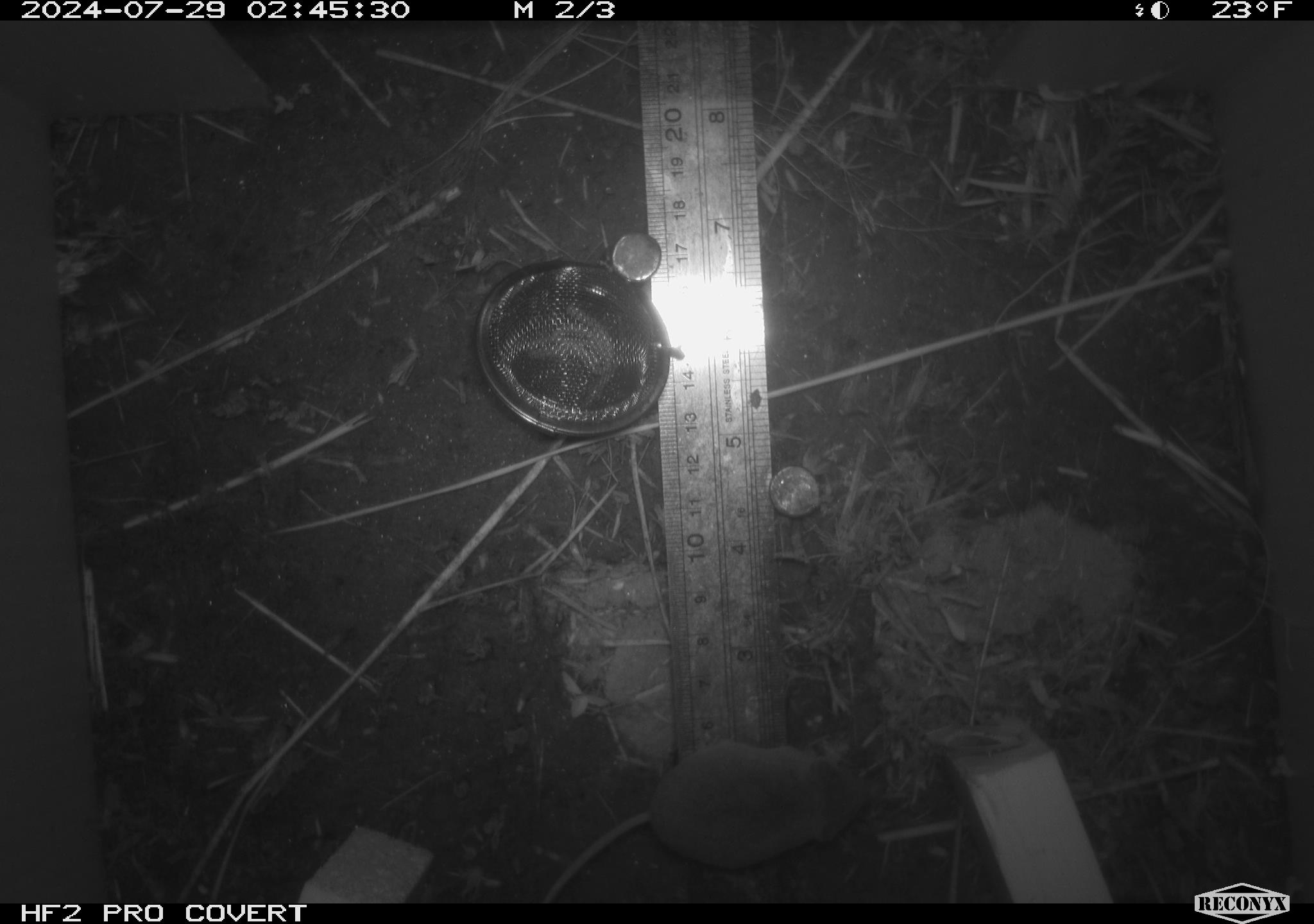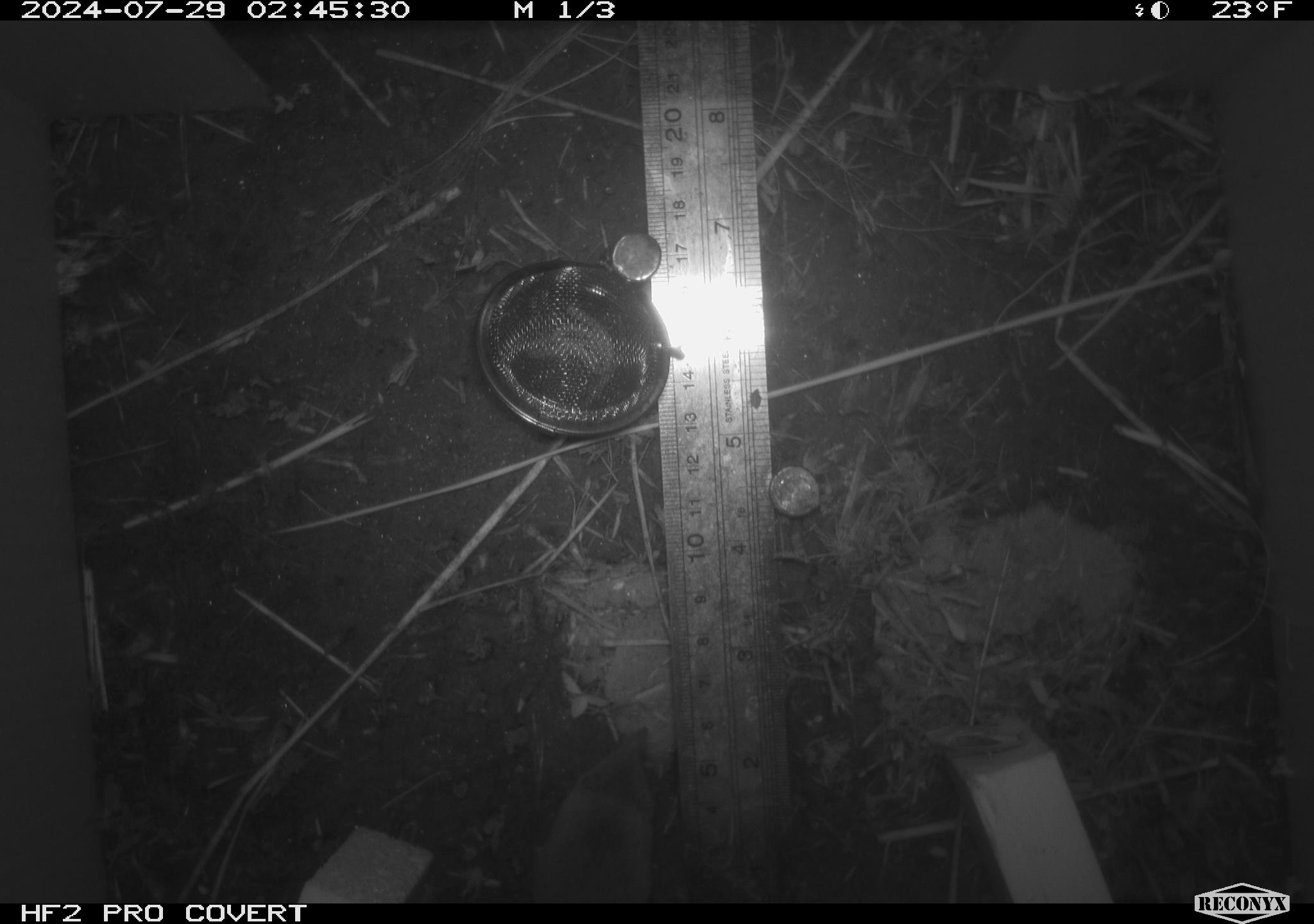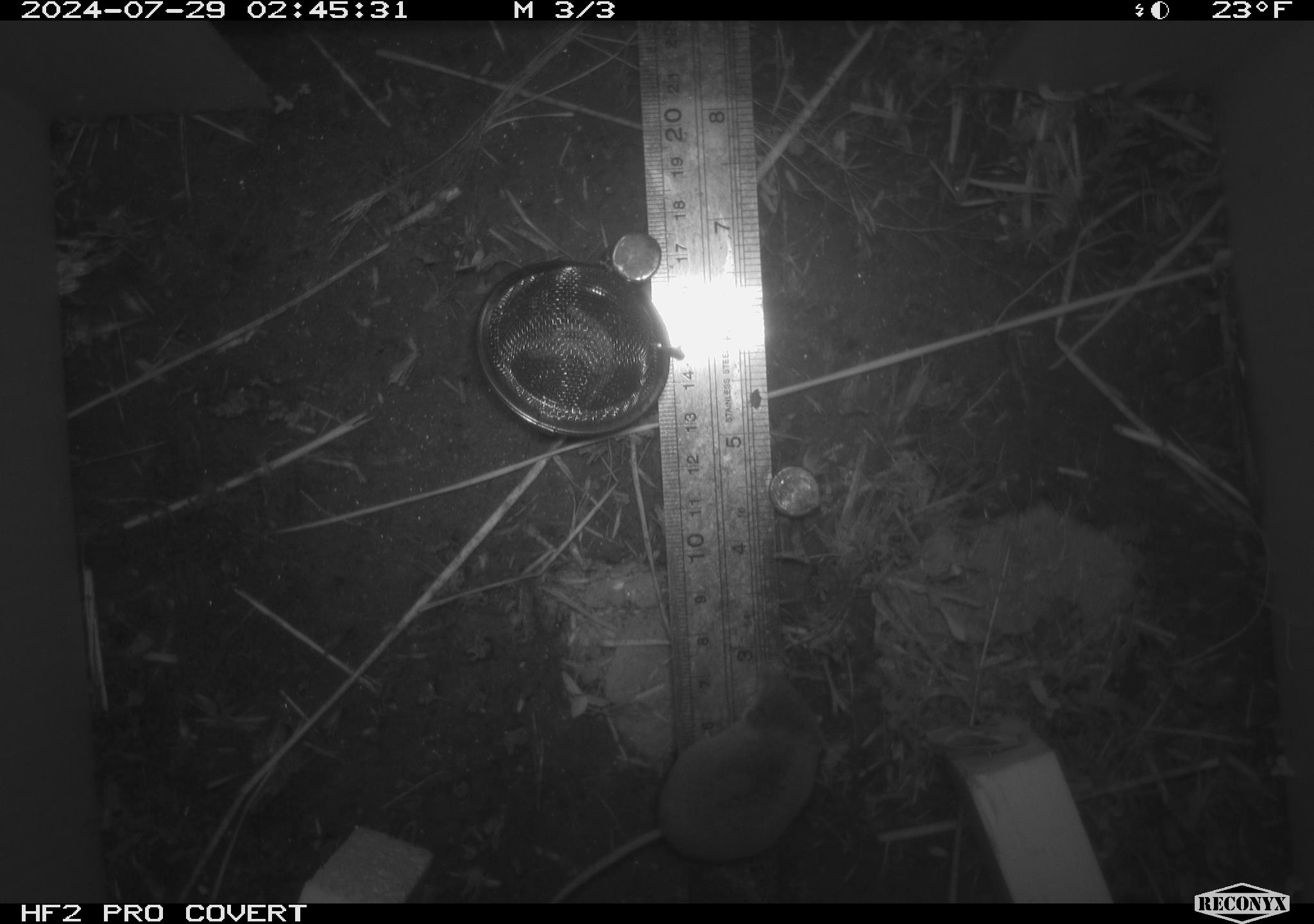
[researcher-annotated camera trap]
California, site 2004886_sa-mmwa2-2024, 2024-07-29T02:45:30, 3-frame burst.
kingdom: Animalia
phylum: Chordata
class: Mammalia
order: Eulipotyphla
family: Soricidae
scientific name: Soricidae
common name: shrews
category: soricidae family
Soricidae family (shrews) (Soricidae).